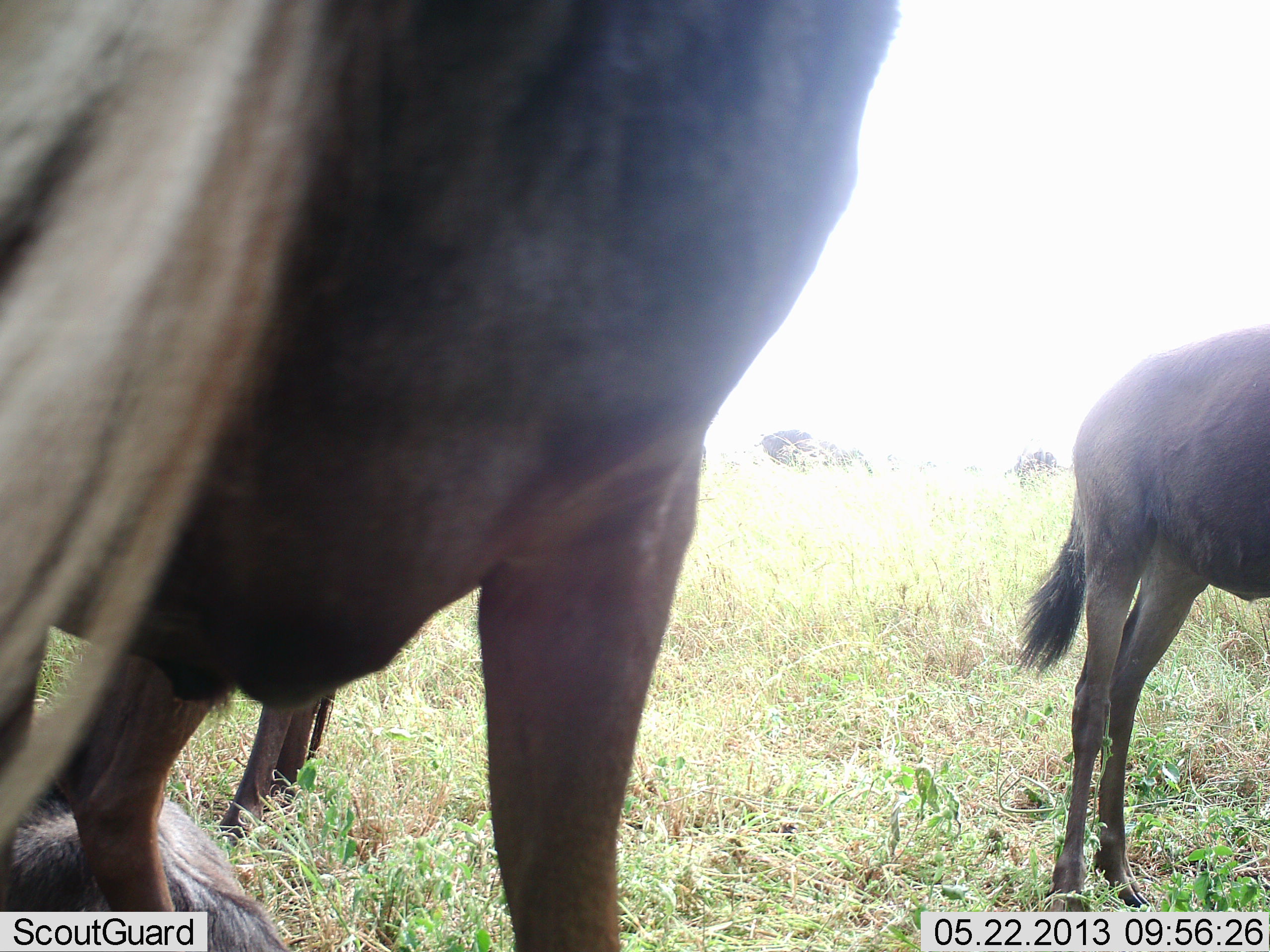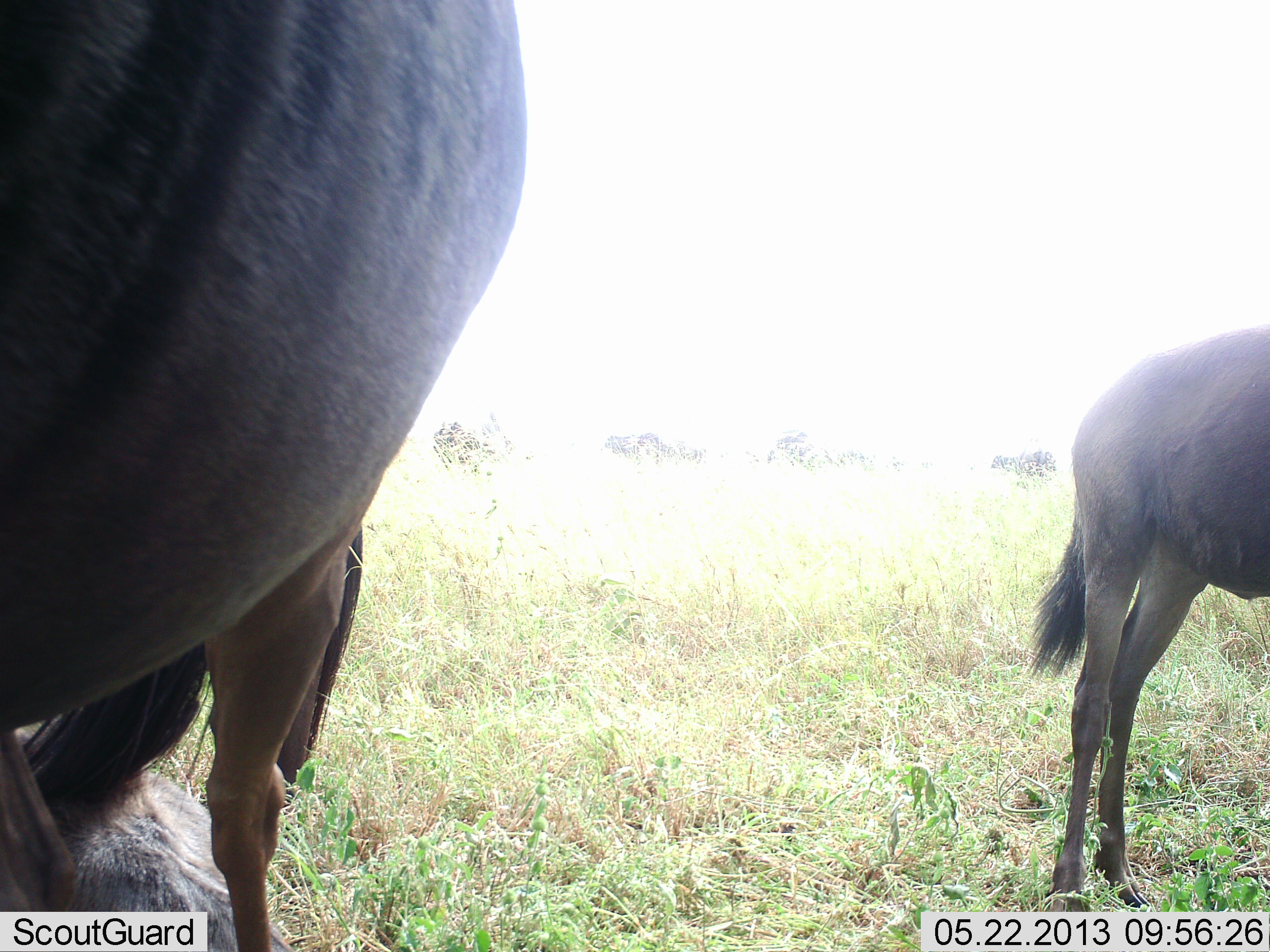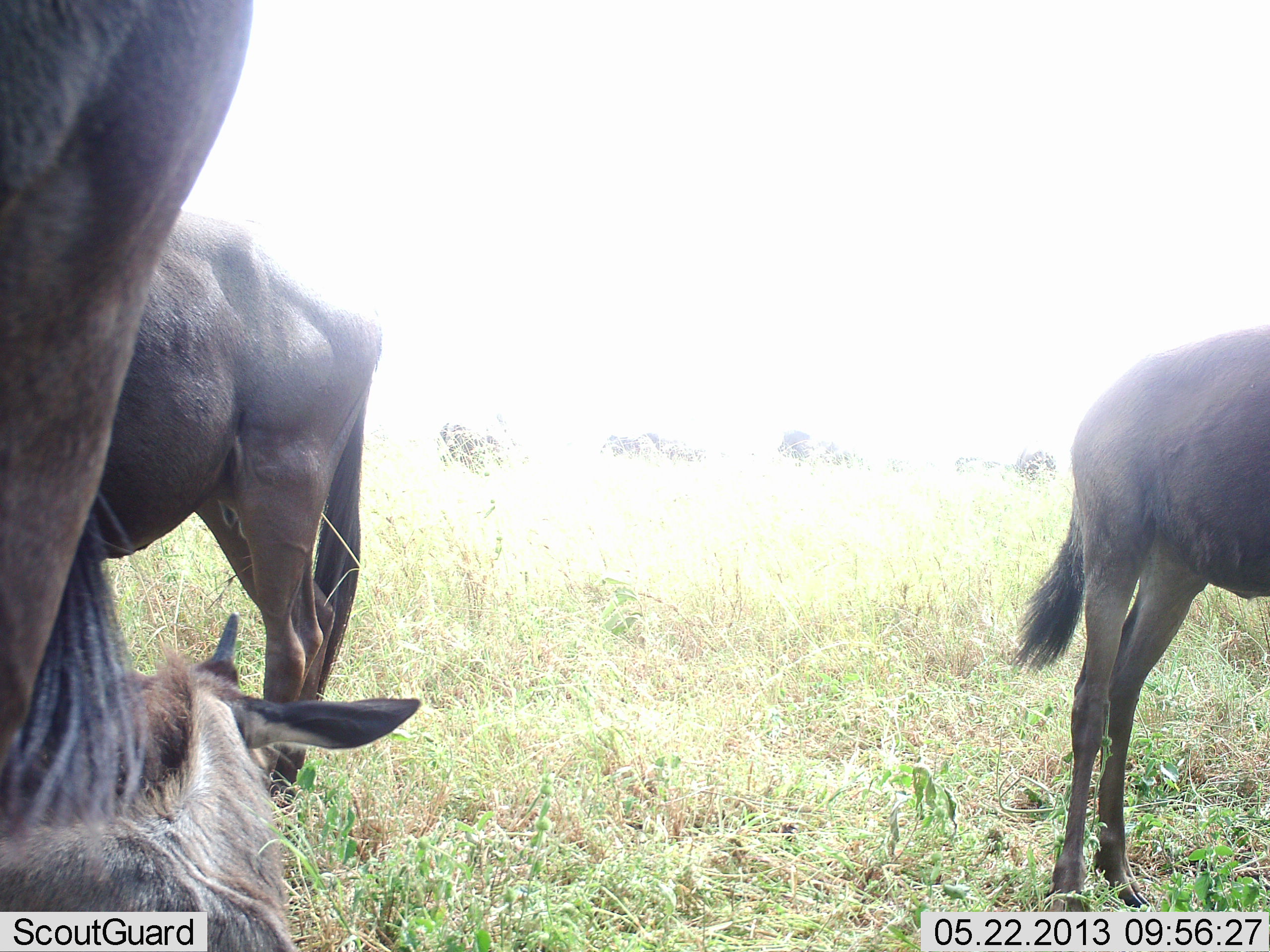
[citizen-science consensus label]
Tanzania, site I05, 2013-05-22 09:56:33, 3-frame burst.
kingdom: Animalia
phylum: Chordata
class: Mammalia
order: Artiodactyla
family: Bovidae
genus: Connochaetes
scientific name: Connochaetes taurinus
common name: blue wildebeest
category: wildebeest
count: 4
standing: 60%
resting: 80%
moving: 30%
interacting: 10%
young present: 10%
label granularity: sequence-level